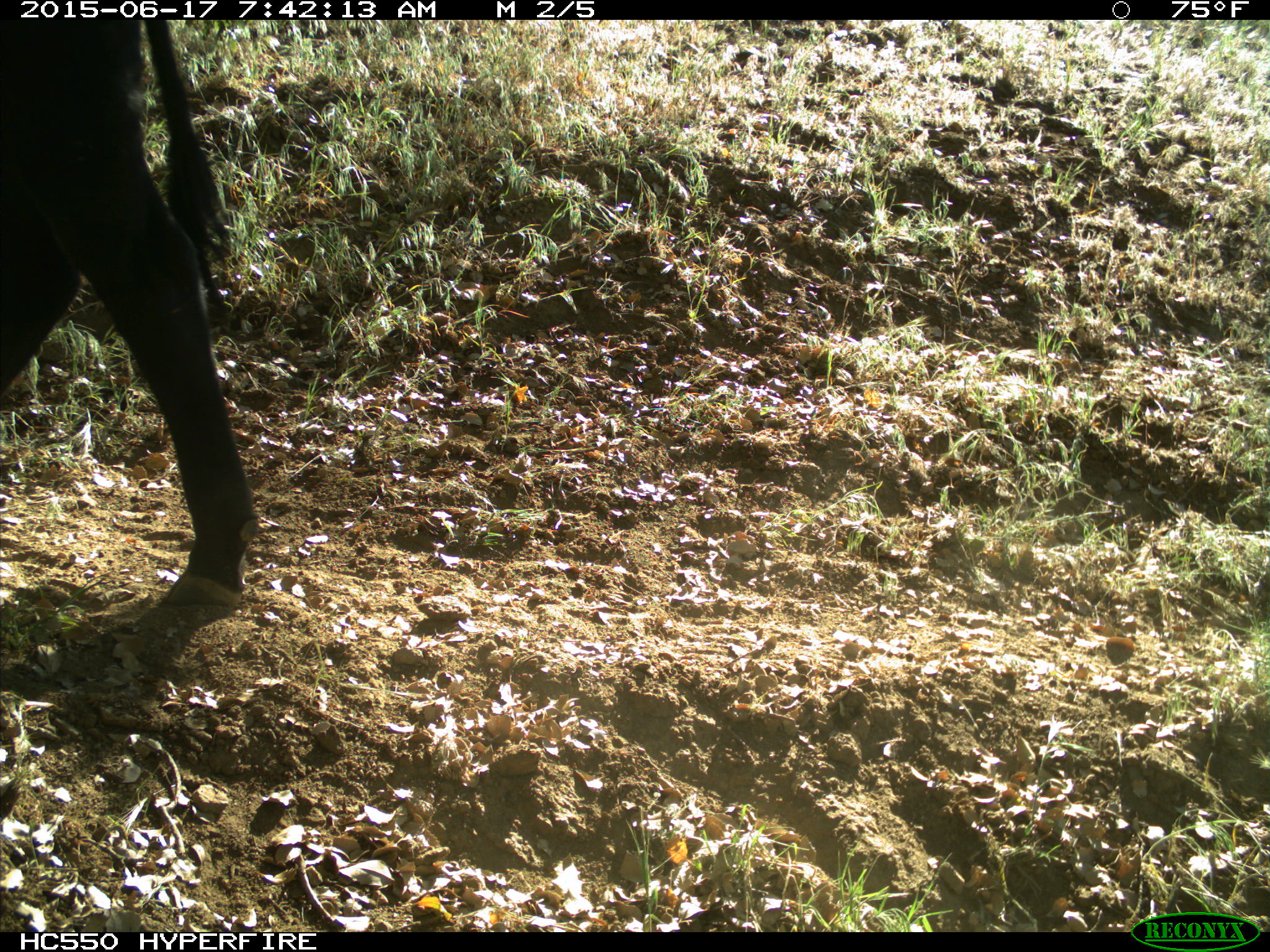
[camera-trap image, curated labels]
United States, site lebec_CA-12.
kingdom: Animalia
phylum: Chordata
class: Mammalia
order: Artiodactyla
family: Bovidae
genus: Bos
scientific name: Bos taurus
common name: domestic cow